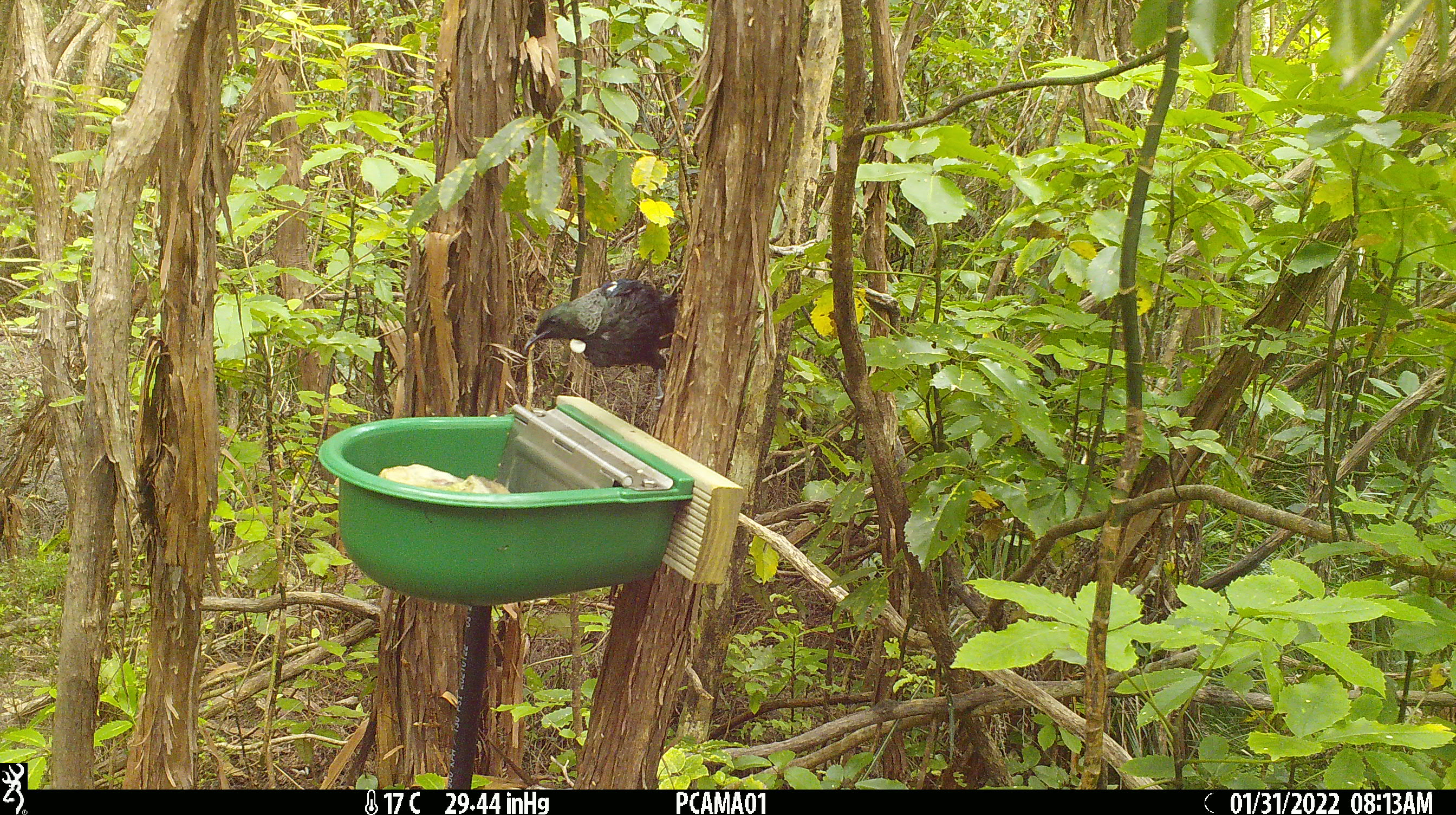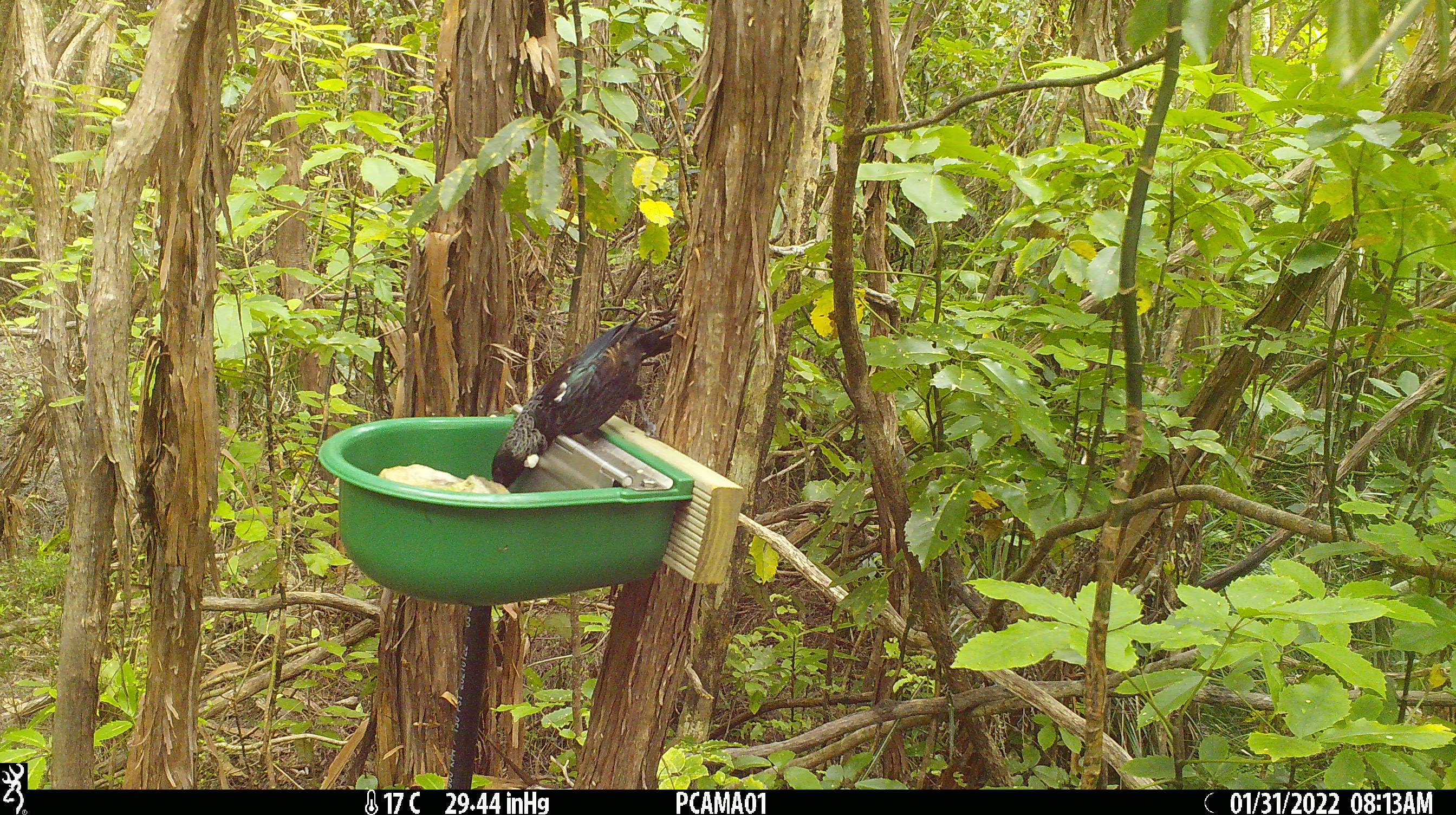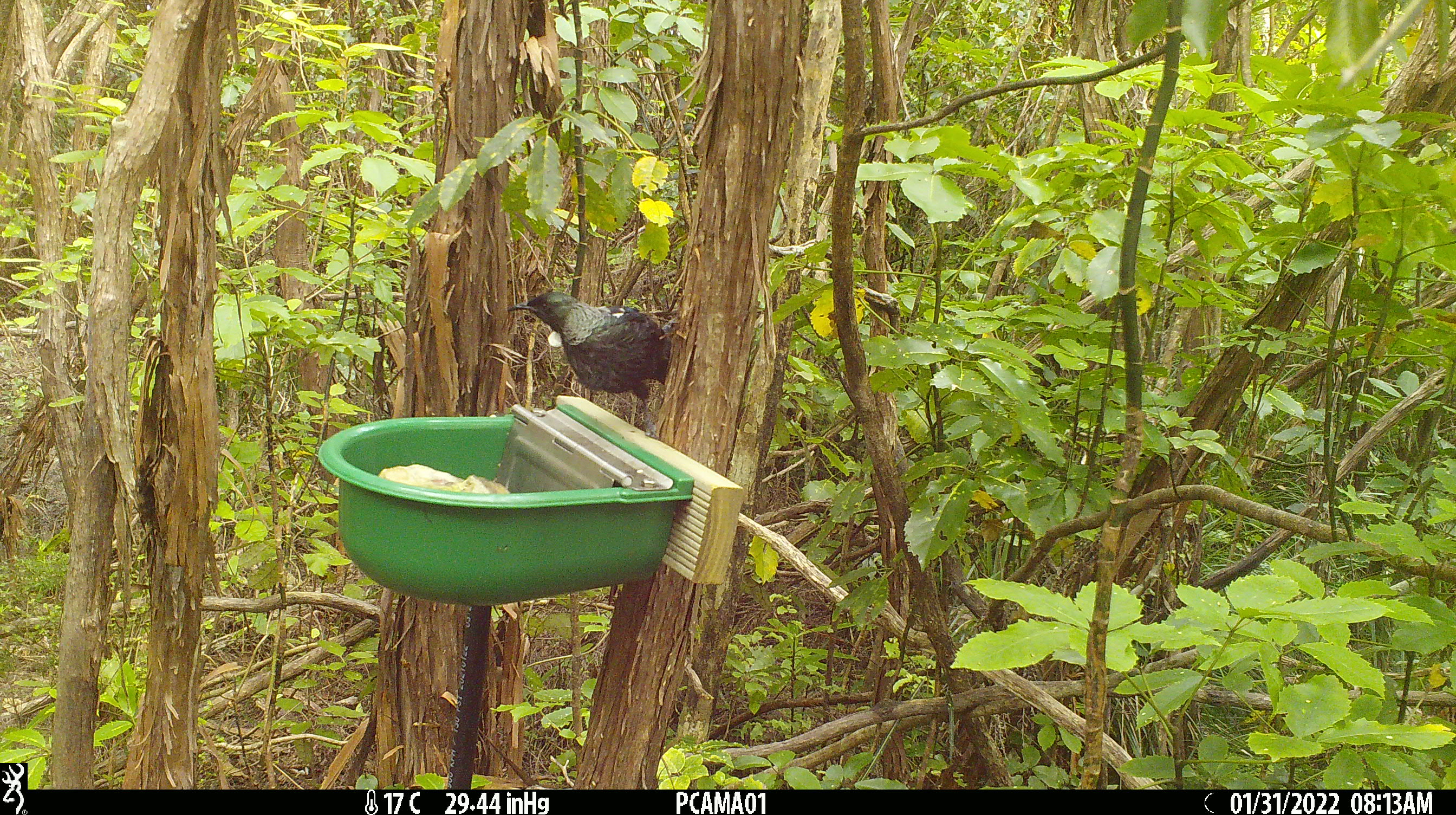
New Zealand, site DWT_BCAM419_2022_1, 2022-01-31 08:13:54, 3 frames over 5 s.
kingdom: Animalia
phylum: Chordata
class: Aves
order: Passeriformes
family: Meliphagidae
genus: Prosthemadera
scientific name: Prosthemadera novaeseelandiae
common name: tui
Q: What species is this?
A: Tui (Prosthemadera novaeseelandiae).